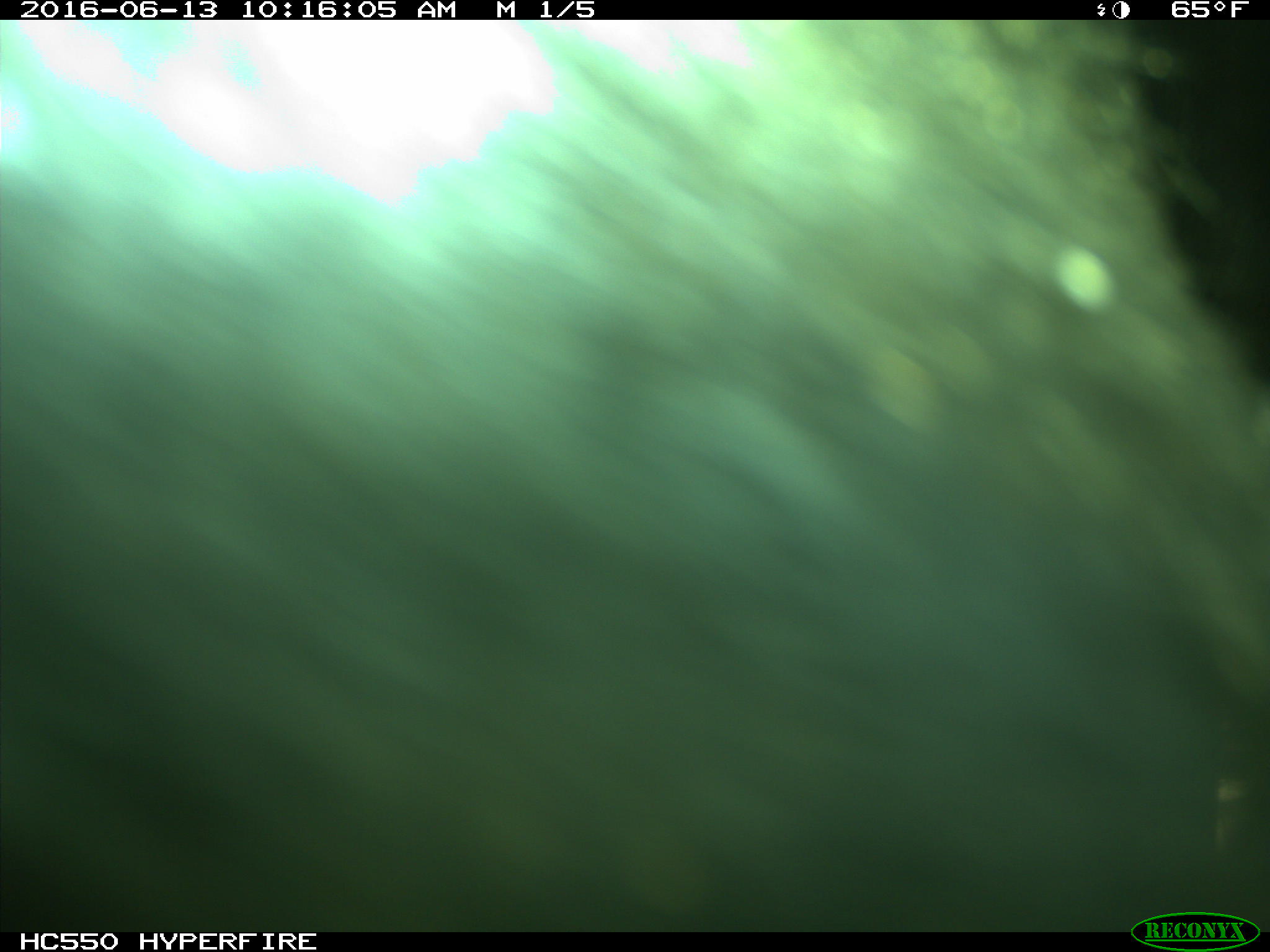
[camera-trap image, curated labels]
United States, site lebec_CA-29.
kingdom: Animalia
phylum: Chordata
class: Mammalia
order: Artiodactyla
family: Bovidae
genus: Bos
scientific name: Bos taurus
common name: domestic cow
Bos taurus (domestic cow).